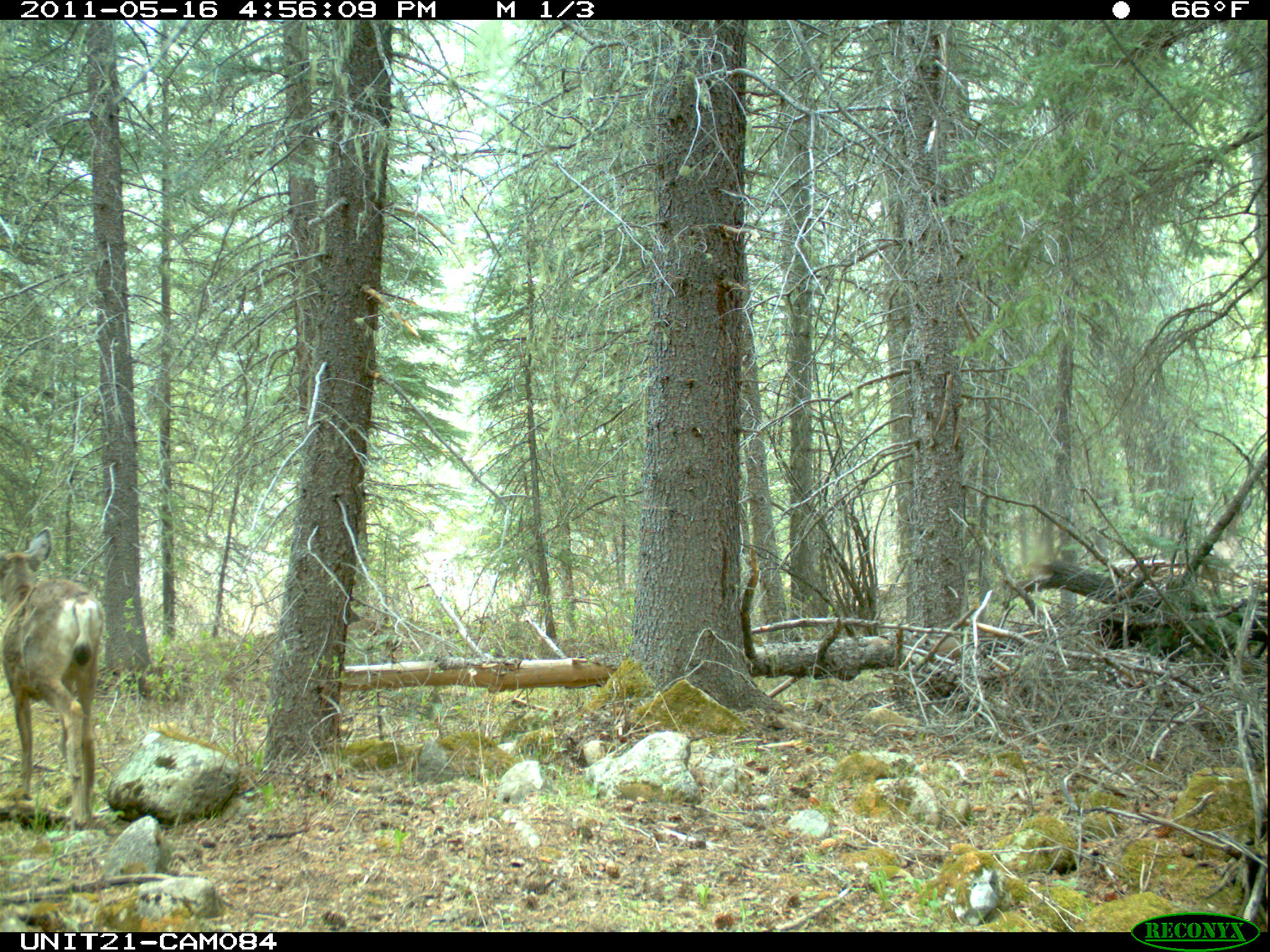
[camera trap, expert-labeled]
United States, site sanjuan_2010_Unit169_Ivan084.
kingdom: Animalia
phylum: Chordata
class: Mammalia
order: Artiodactyla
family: Cervidae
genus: Odocoileus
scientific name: Odocoileus hemionus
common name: mule deer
Odocoileus hemionus (mule deer).